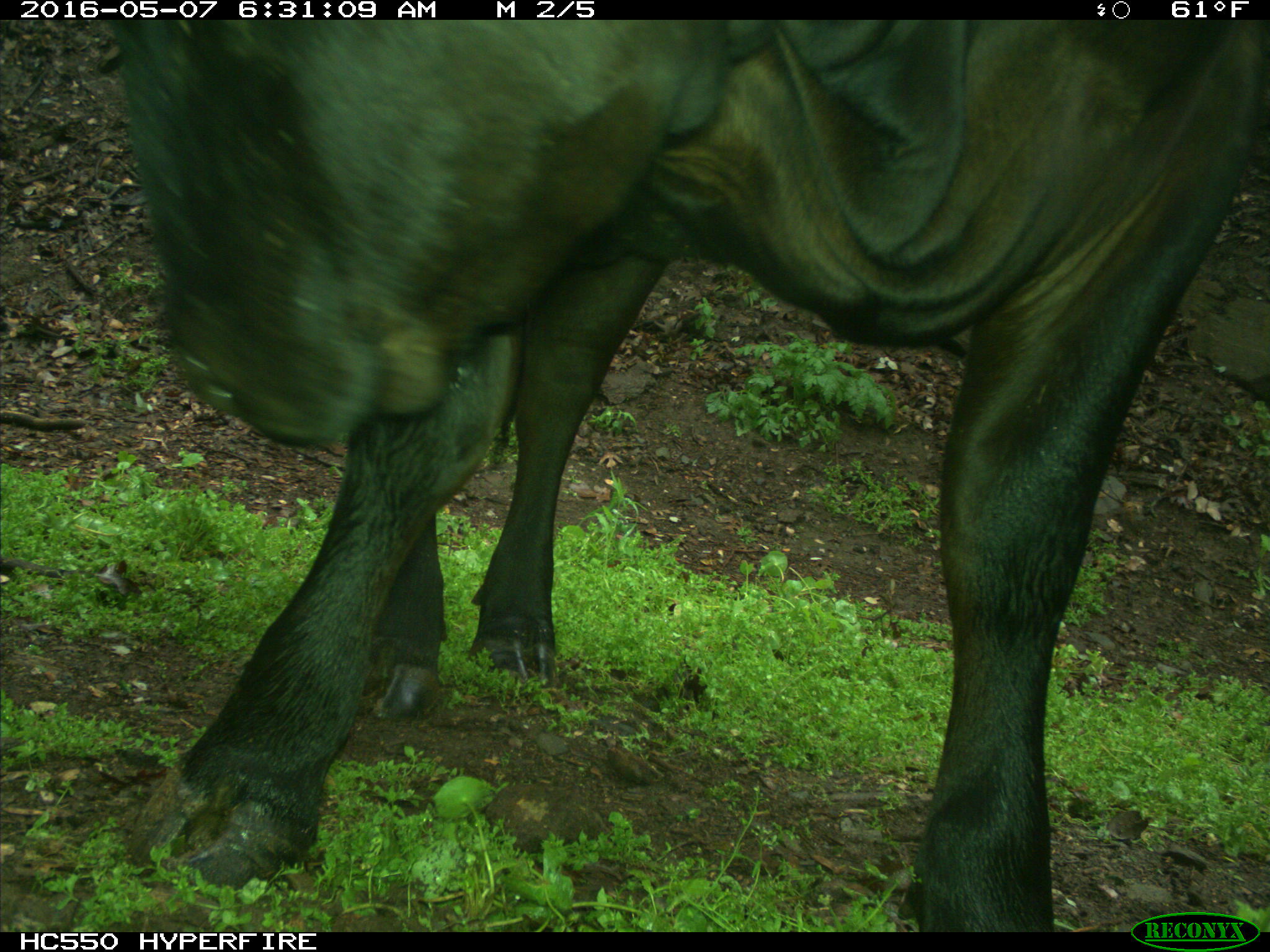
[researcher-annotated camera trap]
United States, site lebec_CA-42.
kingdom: Animalia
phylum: Chordata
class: Mammalia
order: Artiodactyla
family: Bovidae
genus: Bos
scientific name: Bos taurus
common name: domestic cow